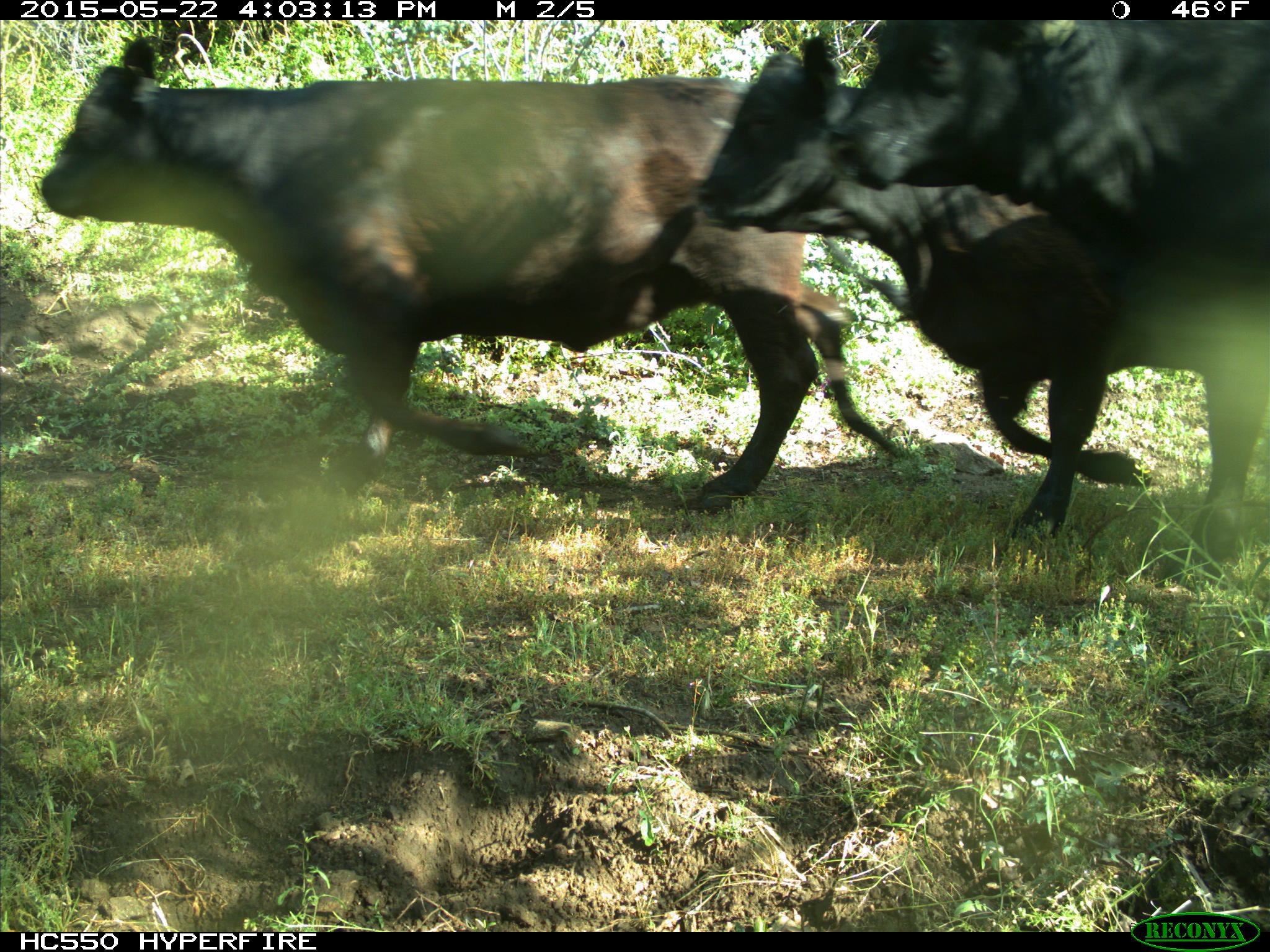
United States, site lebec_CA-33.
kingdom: Animalia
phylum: Chordata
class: Mammalia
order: Artiodactyla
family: Bovidae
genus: Bos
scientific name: Bos taurus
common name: domestic cow